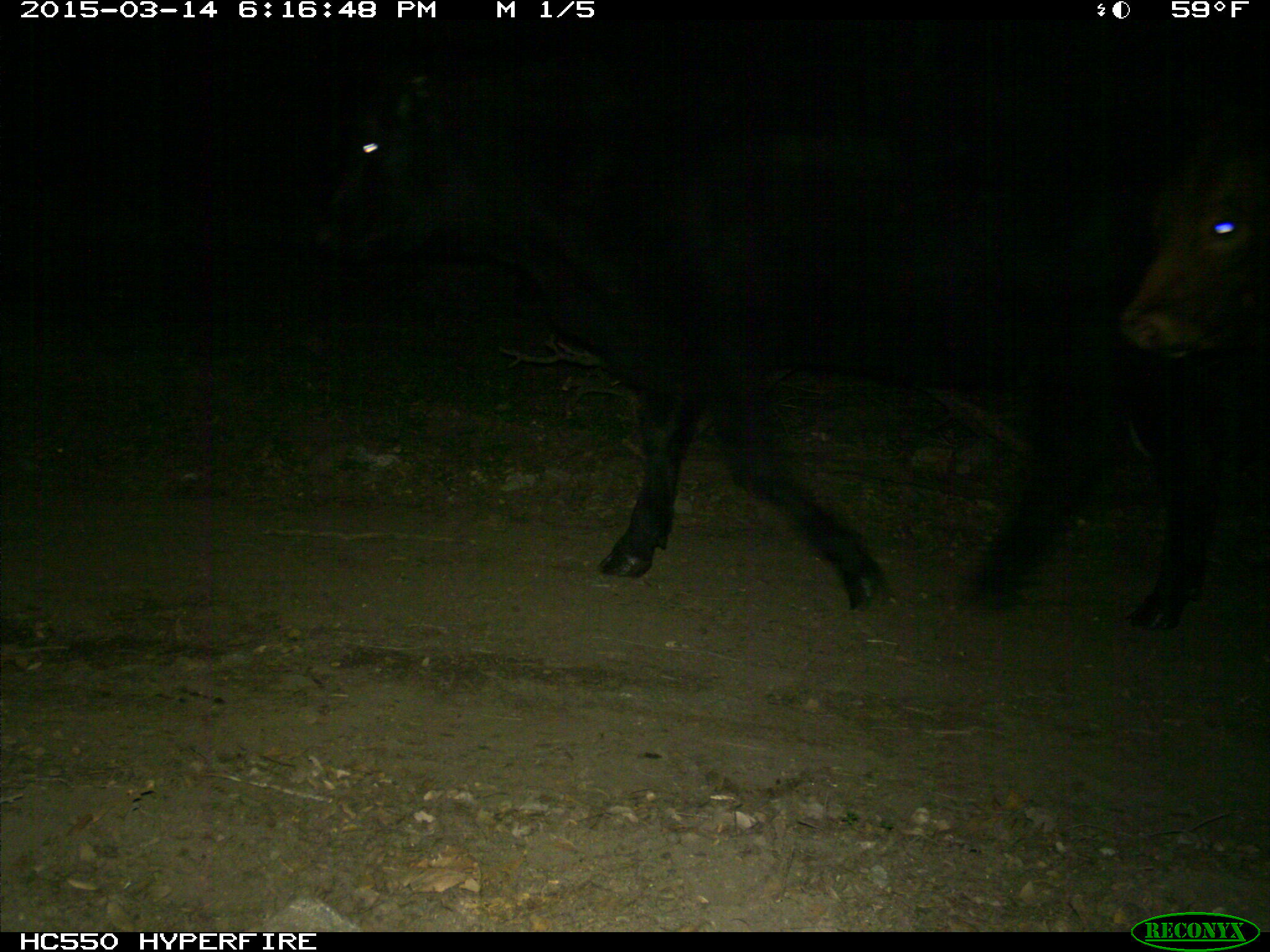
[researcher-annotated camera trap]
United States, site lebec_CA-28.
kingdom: Animalia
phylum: Chordata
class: Mammalia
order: Artiodactyla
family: Bovidae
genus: Bos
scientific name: Bos taurus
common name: domestic cow